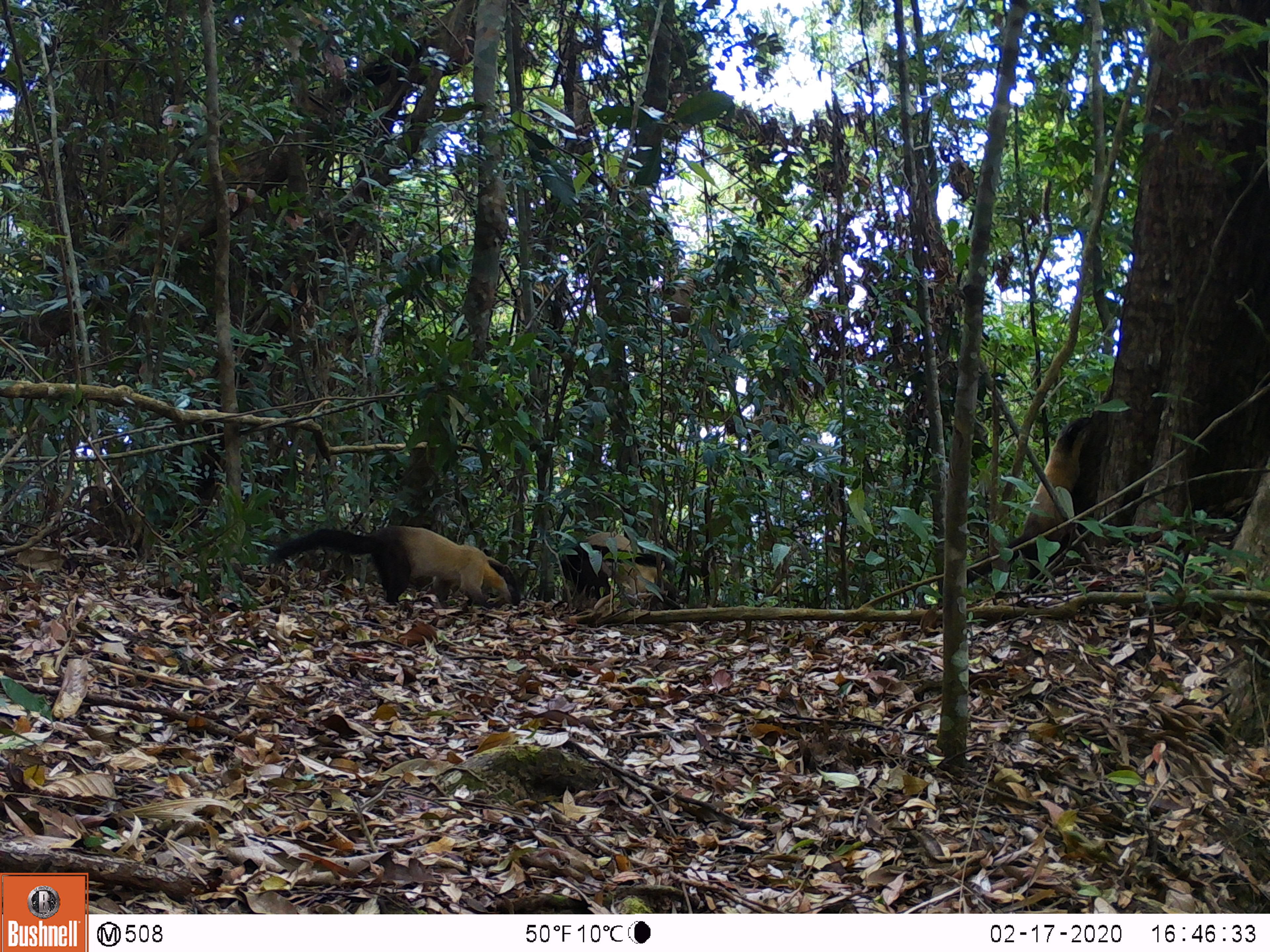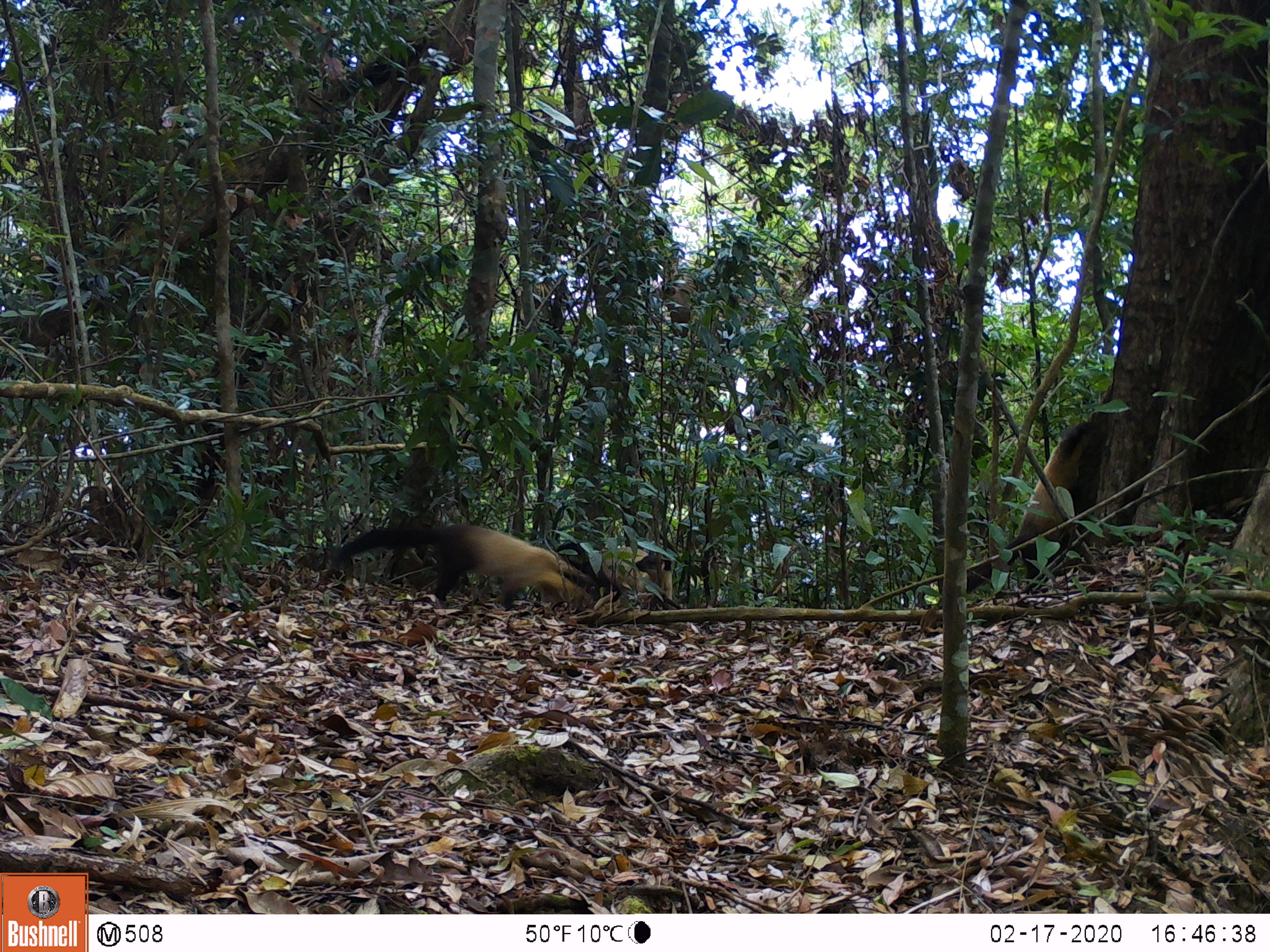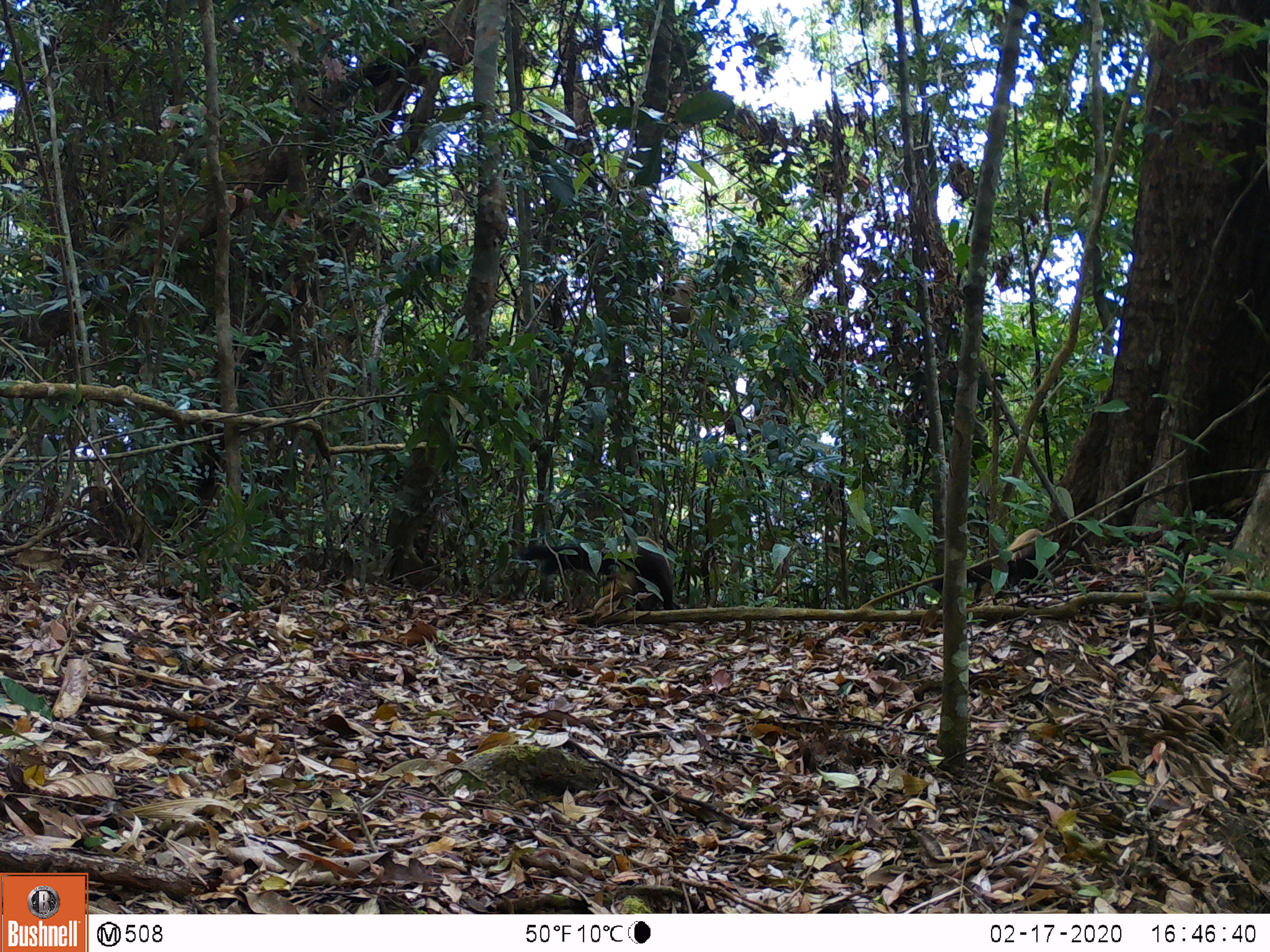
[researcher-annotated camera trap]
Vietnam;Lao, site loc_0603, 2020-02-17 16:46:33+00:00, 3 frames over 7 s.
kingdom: Animalia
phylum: Chordata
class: Mammalia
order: Carnivora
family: Mustelidae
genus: Martes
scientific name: Martes flavigula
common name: yellow-throated marten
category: yellow throated marten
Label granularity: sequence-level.